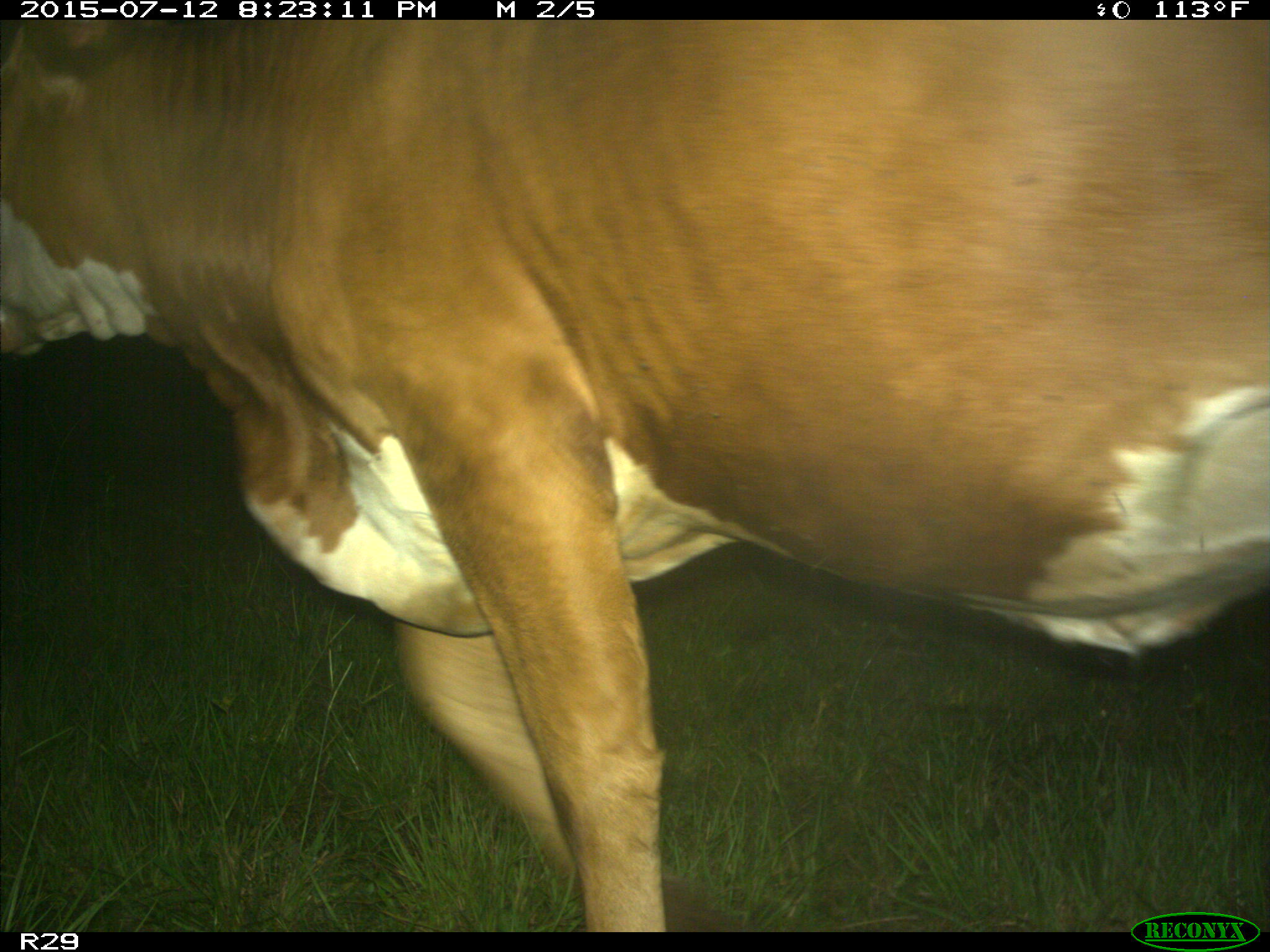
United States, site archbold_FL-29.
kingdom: Animalia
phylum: Chordata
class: Mammalia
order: Artiodactyla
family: Bovidae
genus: Bos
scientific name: Bos taurus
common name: domestic cow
Bos taurus (domestic cow).